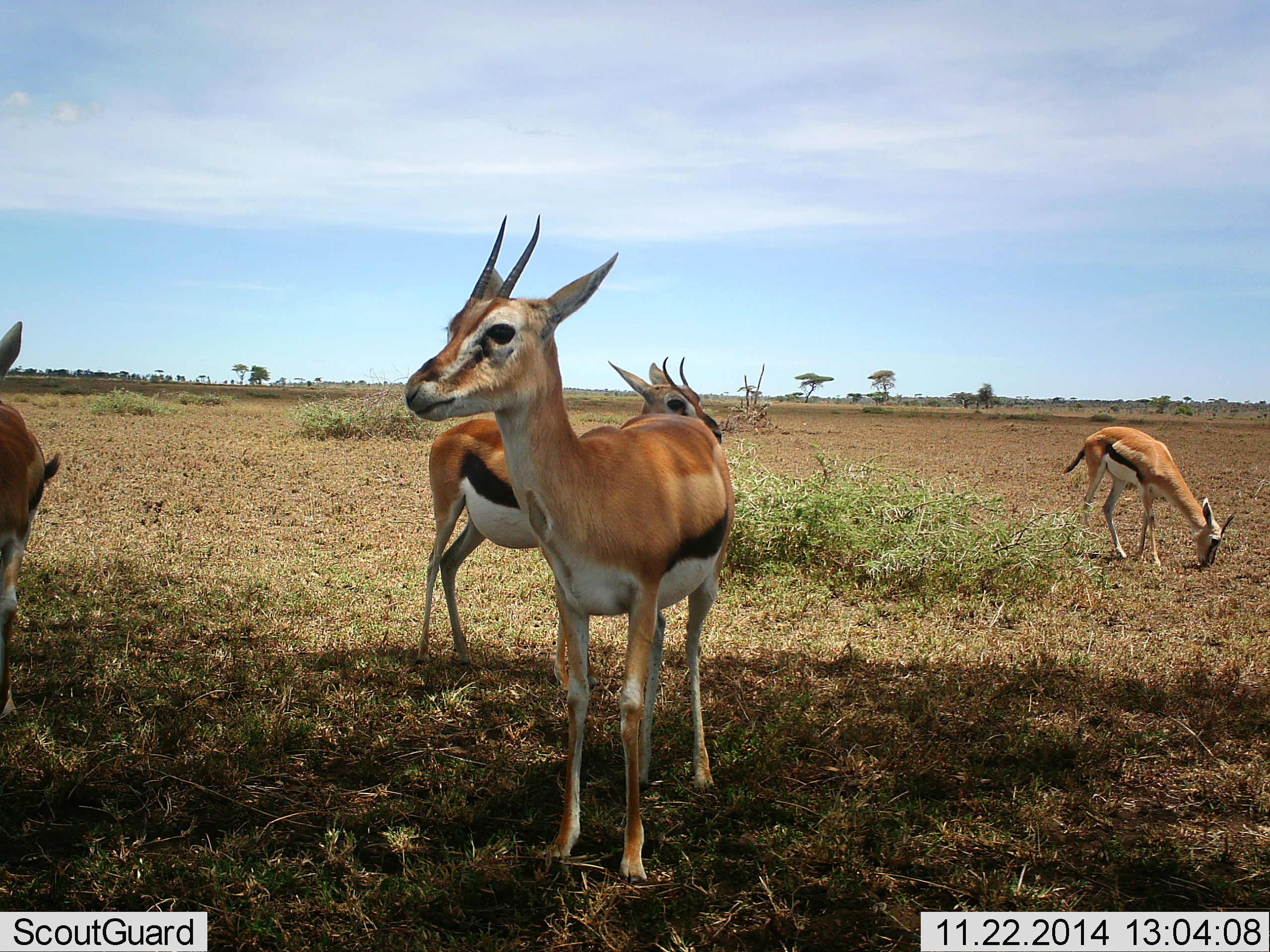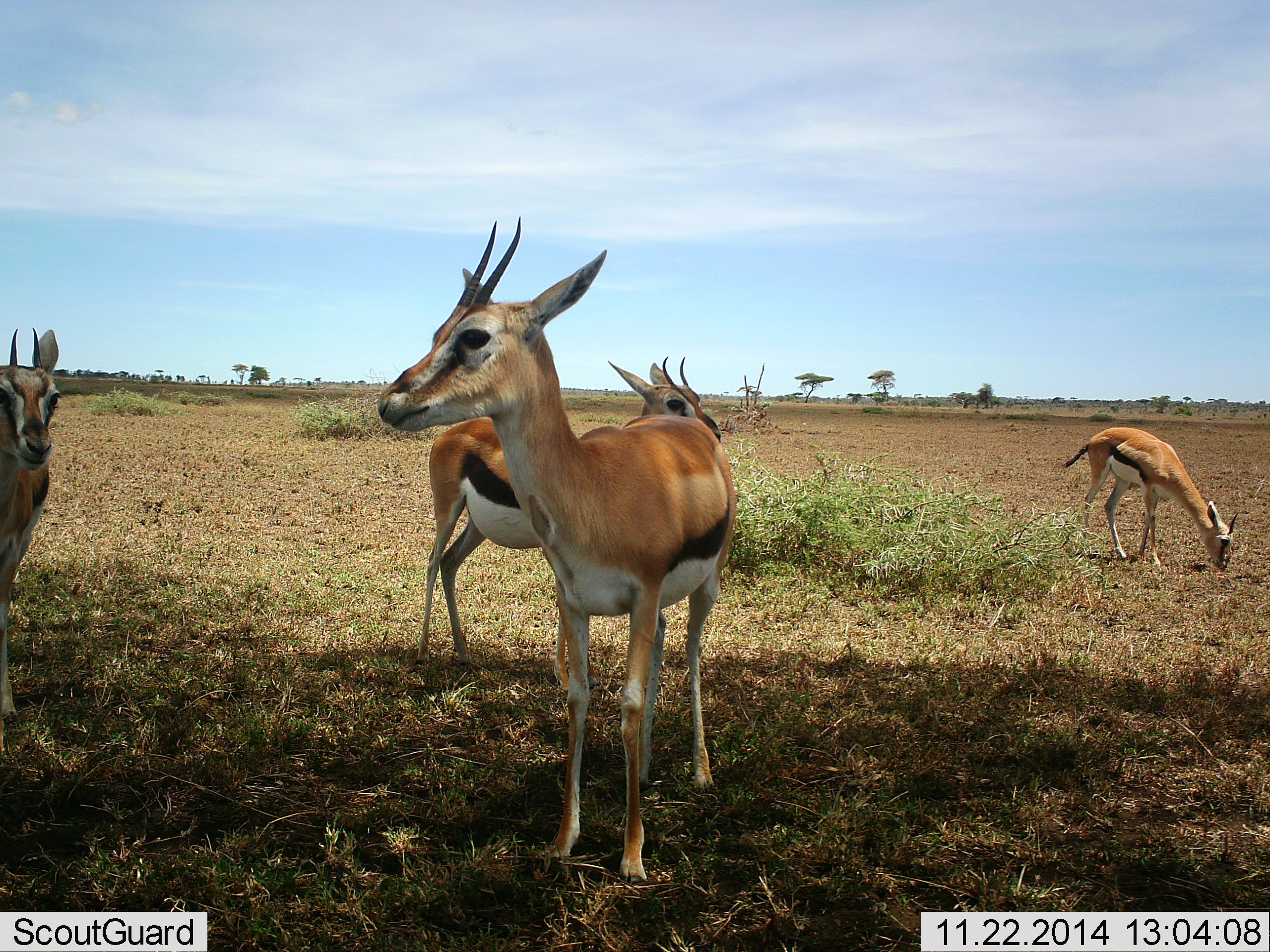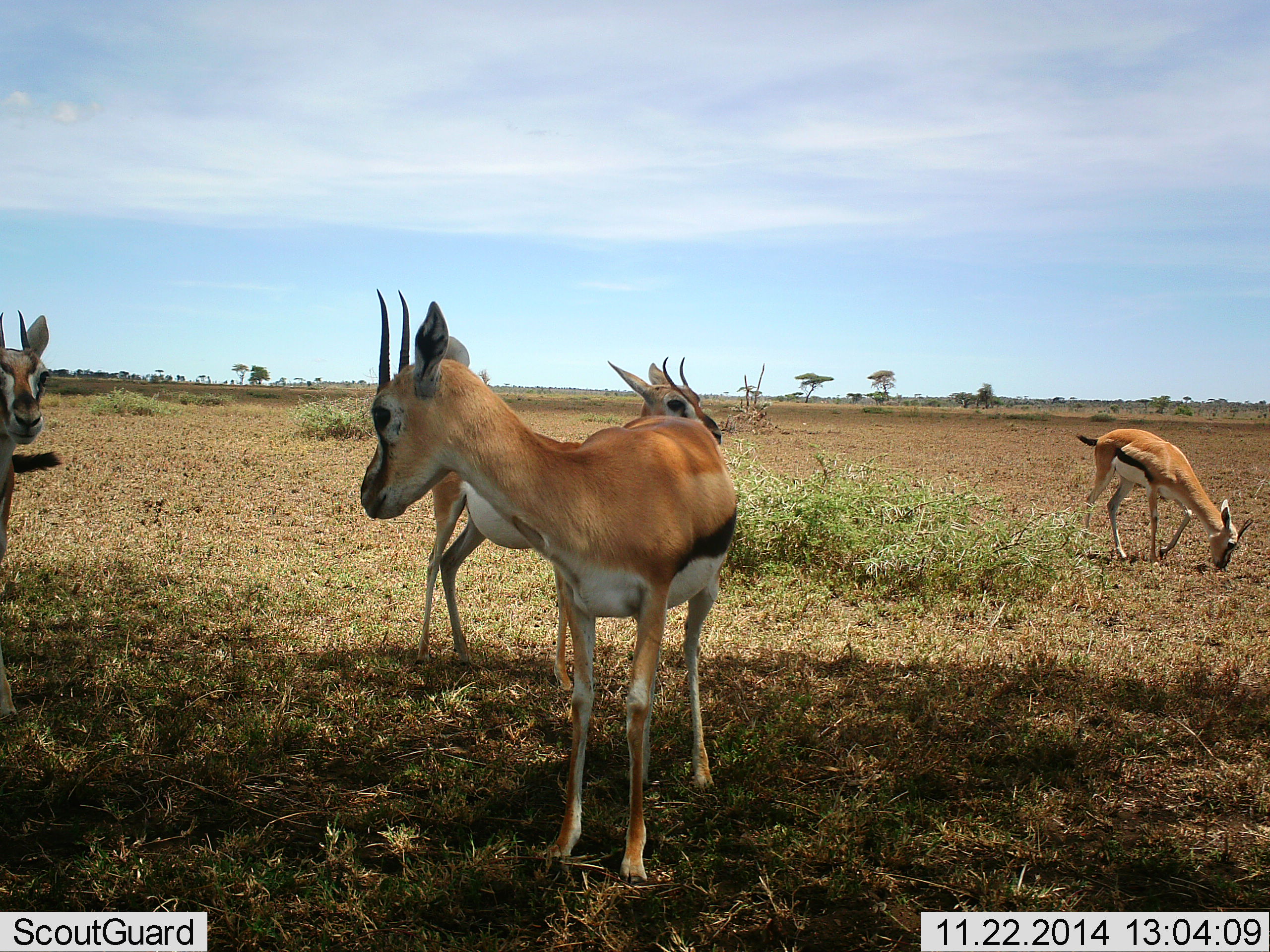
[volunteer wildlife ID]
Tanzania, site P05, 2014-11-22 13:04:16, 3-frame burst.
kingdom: Animalia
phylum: Chordata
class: Mammalia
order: Artiodactyla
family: Bovidae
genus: Eudorcas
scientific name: Eudorcas thomsonii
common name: thomson's gazelle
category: gazellethomsons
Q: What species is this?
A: Gazellethomsons (thomson's gazelle) (Eudorcas thomsonii).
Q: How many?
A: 4.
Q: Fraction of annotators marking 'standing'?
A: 90%.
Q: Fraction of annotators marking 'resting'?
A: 10%.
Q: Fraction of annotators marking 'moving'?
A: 0%.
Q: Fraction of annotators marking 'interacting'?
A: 10%.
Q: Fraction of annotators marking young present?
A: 0%.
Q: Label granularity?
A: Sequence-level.